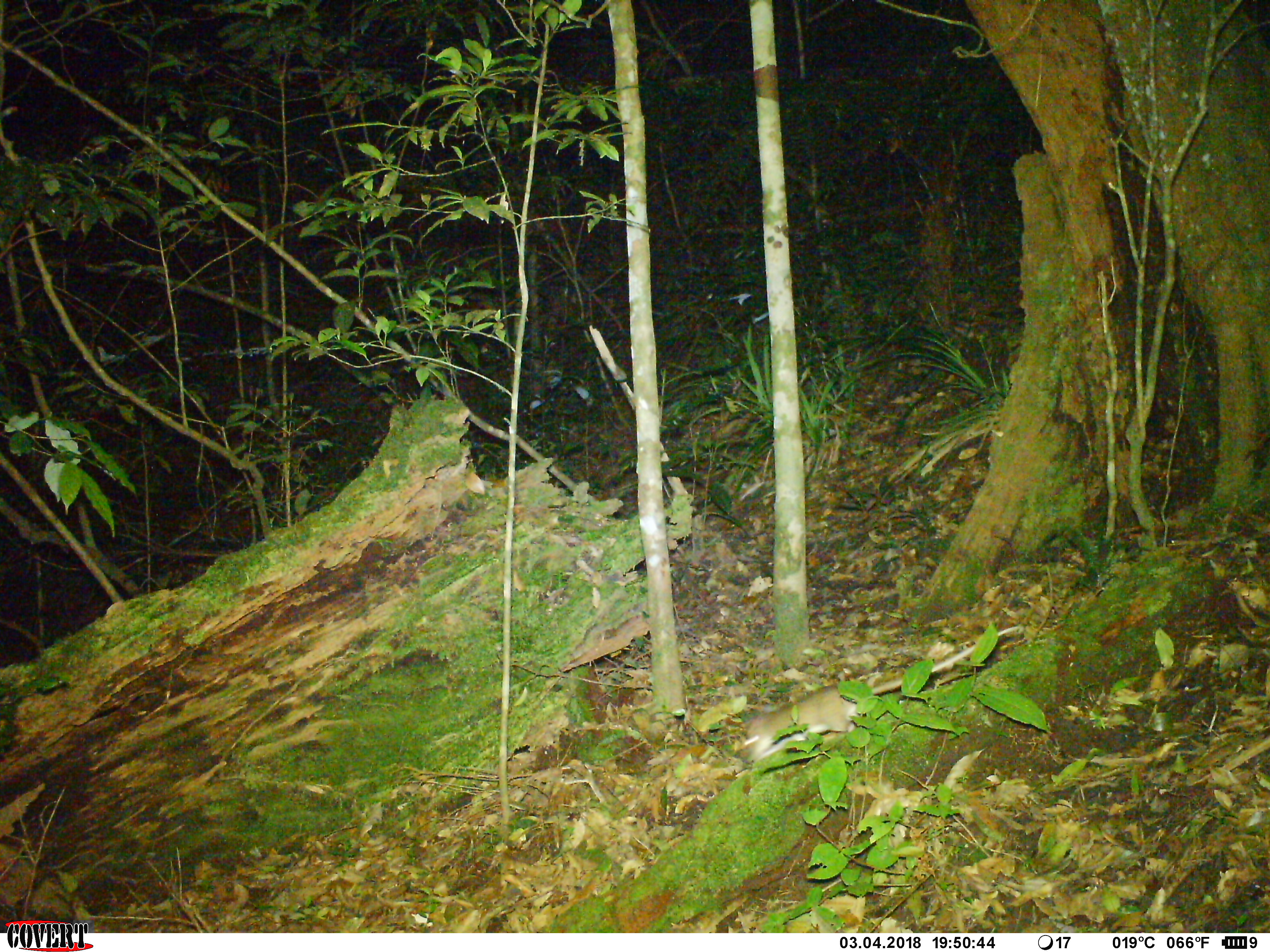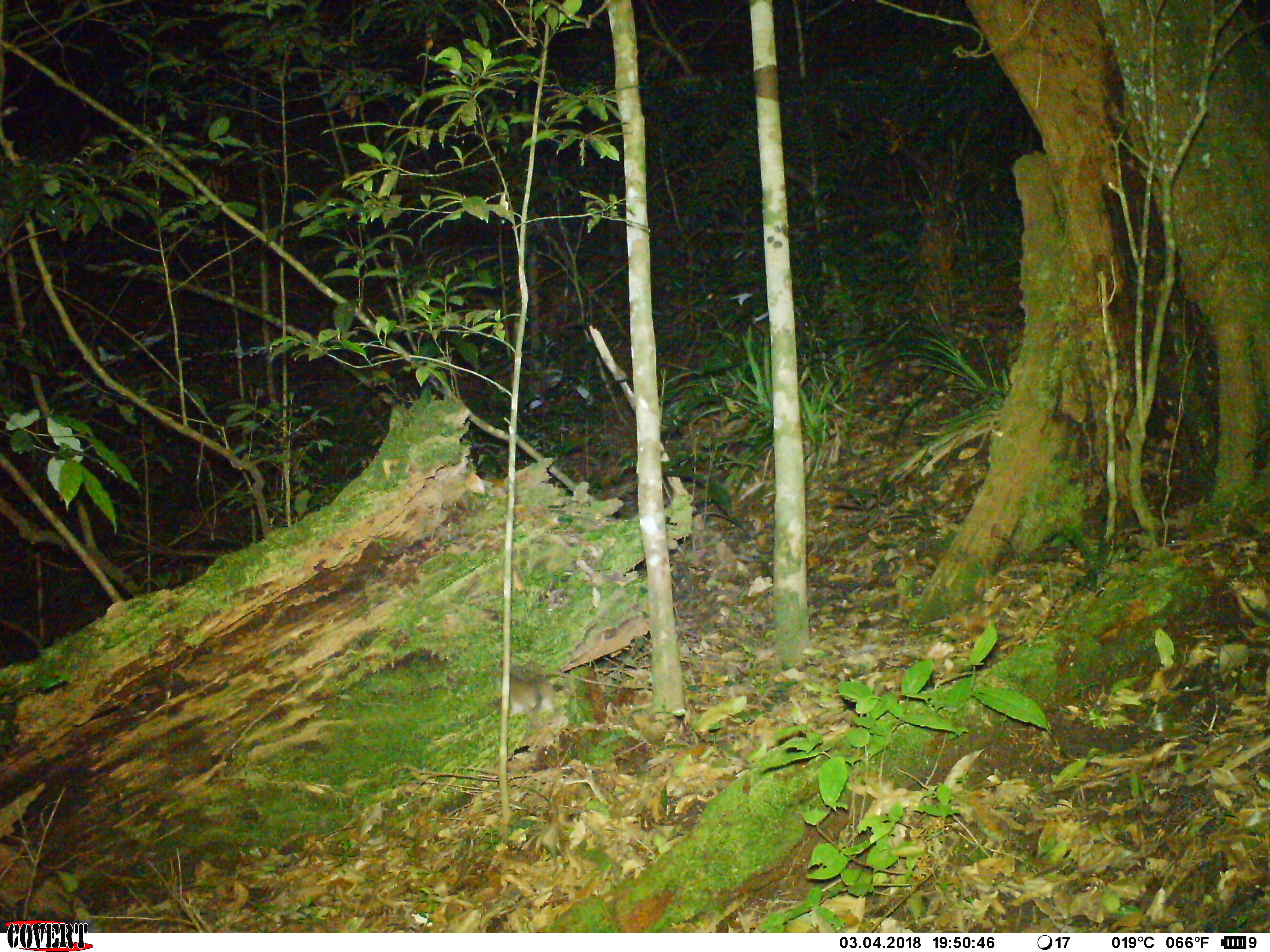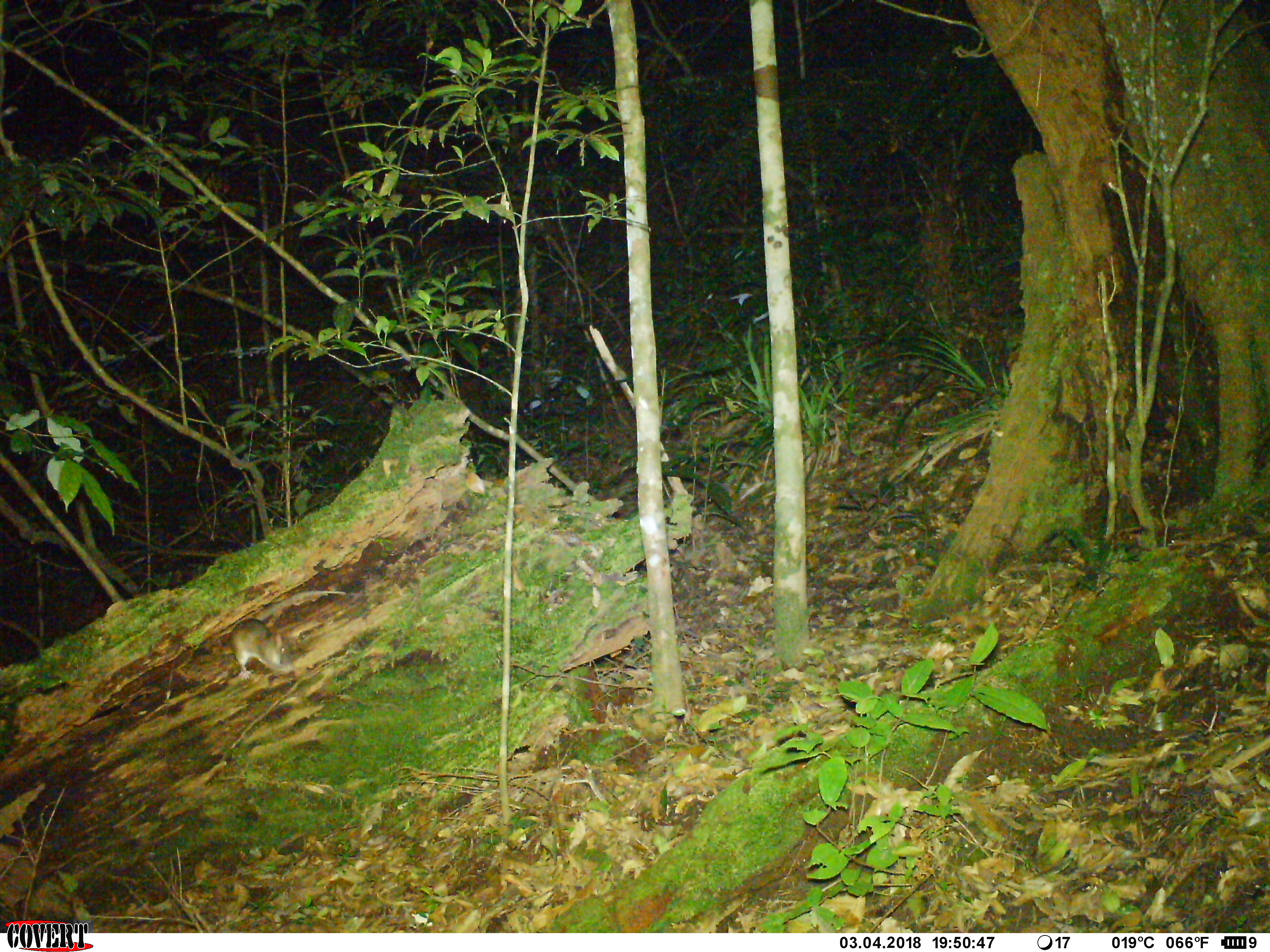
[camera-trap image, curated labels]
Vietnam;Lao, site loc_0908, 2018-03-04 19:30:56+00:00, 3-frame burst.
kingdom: Animalia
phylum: Chordata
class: Mammalia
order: Rodentia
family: Muridae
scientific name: Muridae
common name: old-world mice and rats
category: unidentified murid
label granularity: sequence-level